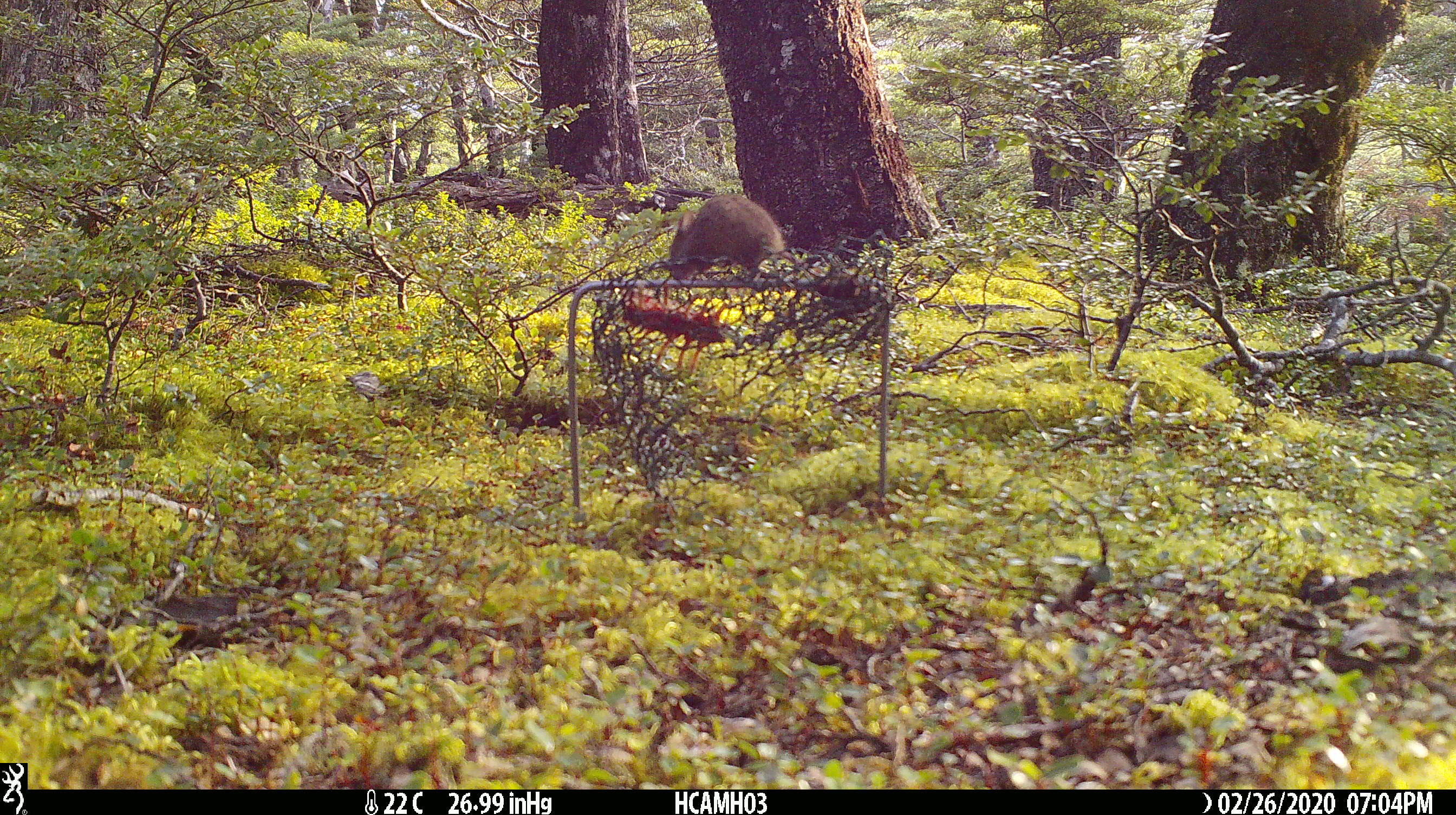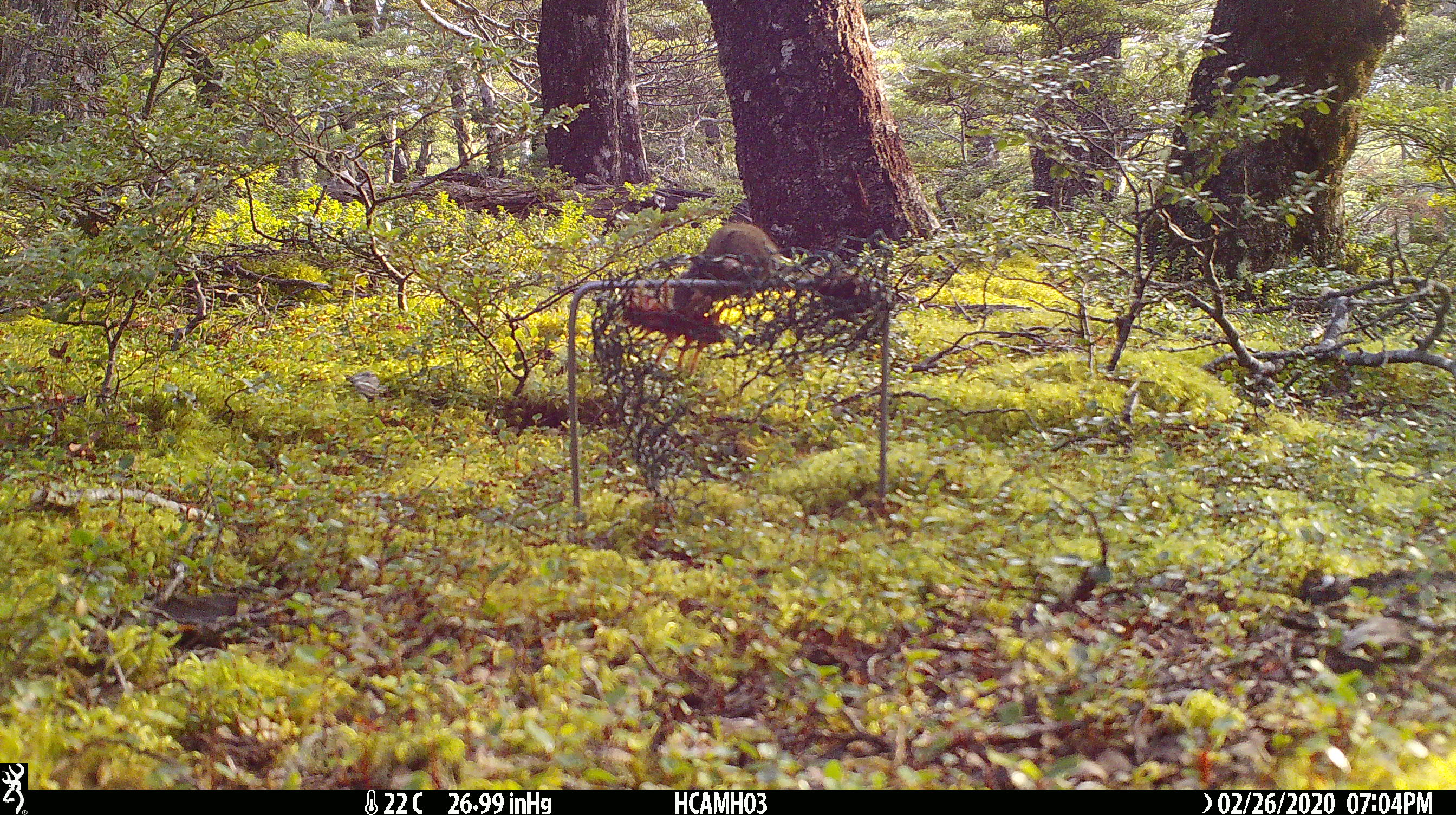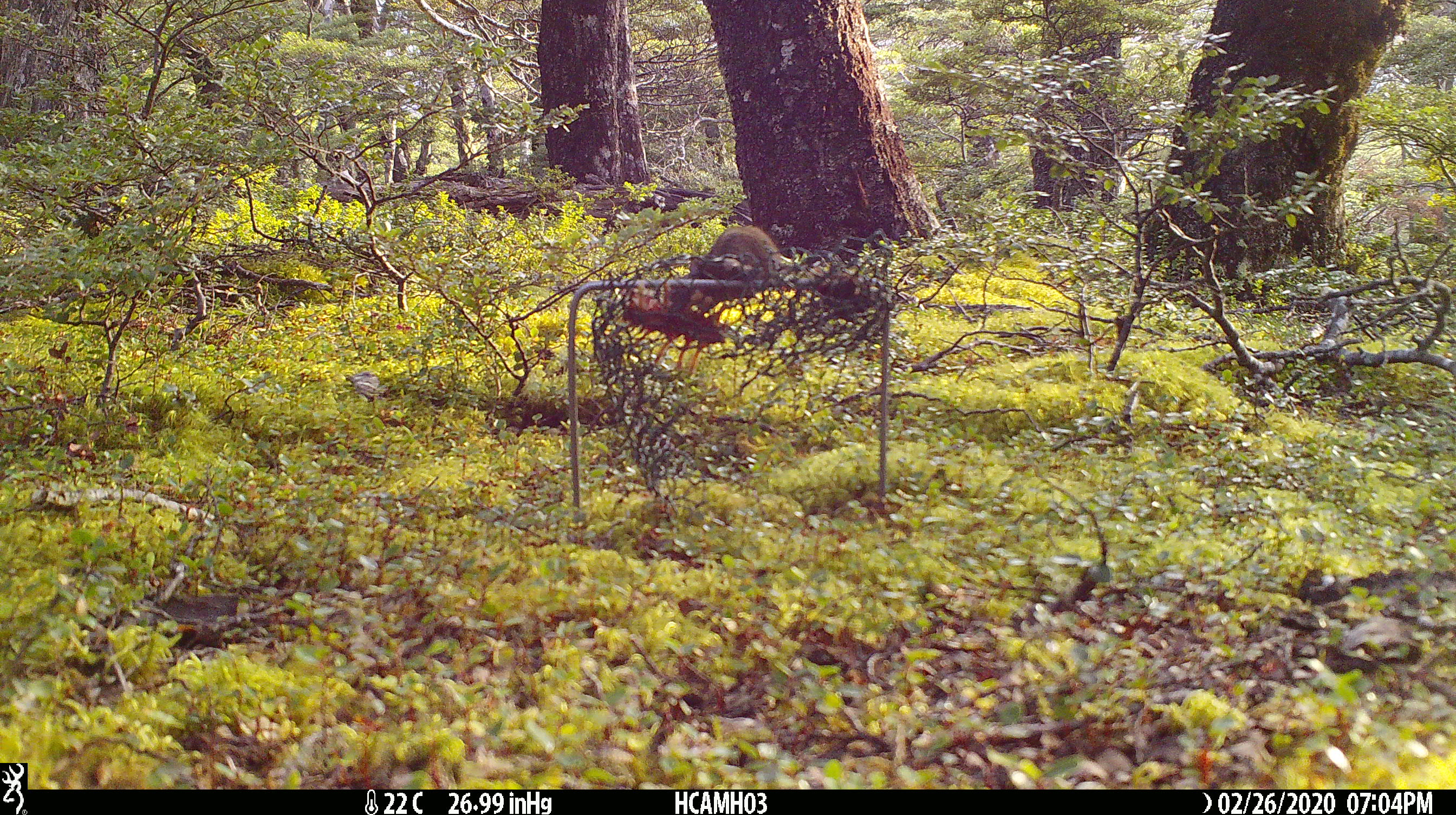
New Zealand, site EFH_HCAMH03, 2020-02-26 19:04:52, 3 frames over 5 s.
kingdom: Animalia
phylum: Chordata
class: Mammalia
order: Rodentia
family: Muridae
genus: Mus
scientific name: Mus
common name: mouse